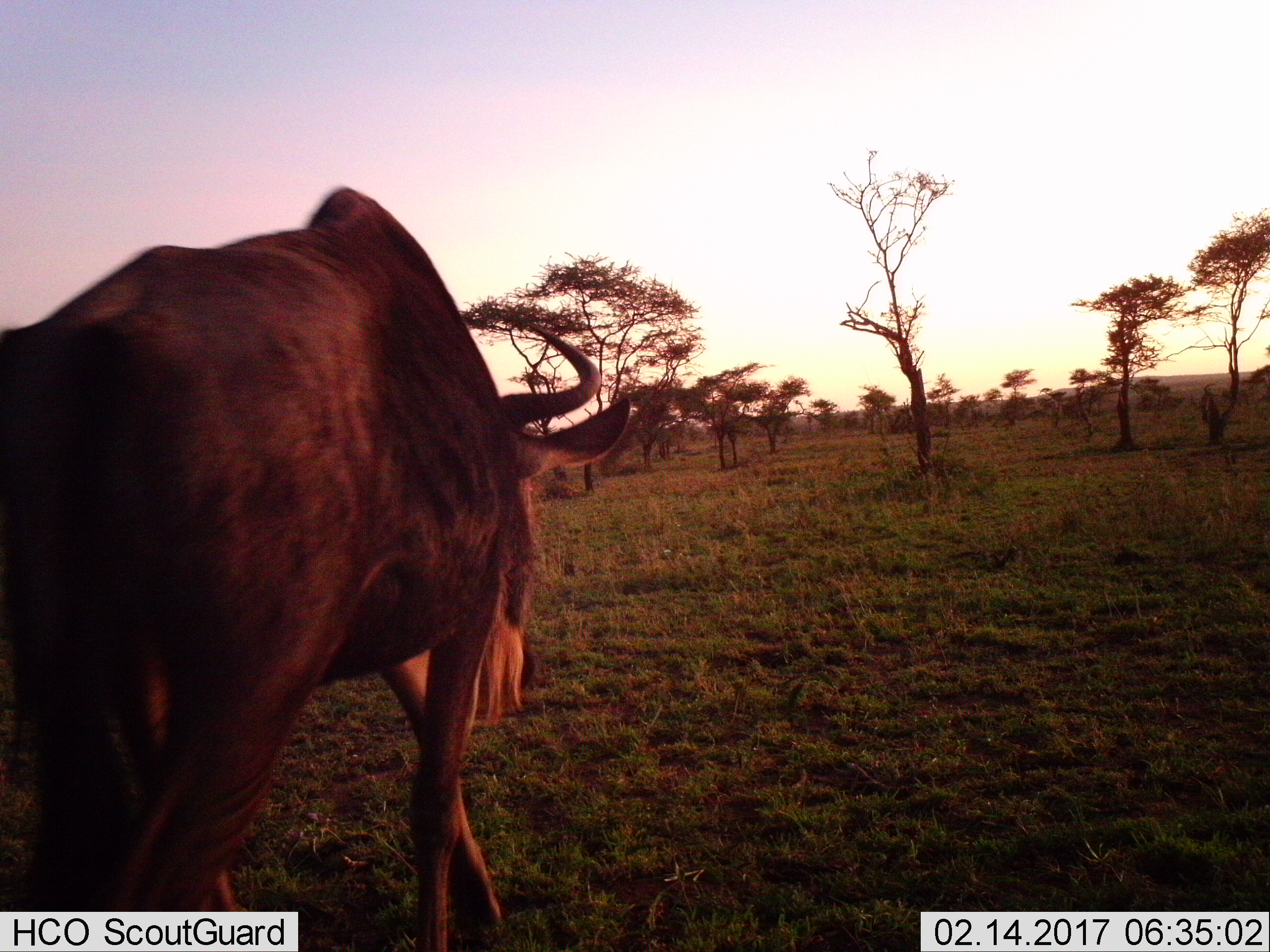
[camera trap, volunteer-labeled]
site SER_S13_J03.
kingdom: Animalia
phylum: Chordata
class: Mammalia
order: Artiodactyla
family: Bovidae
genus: Connochaetes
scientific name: Connochaetes taurinus taurinus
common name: blue wildebeest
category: wildebeestblue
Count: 1.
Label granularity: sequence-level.